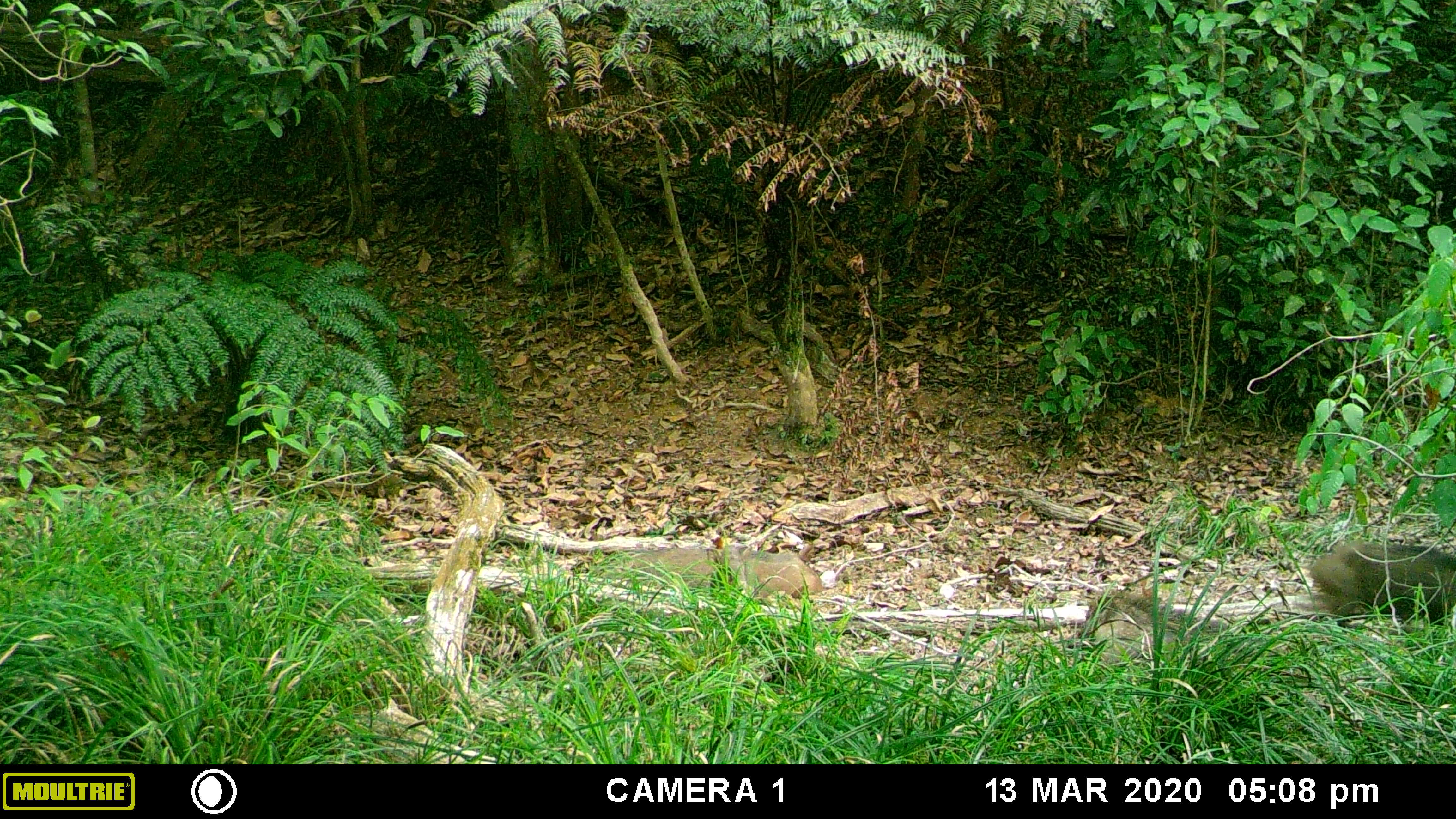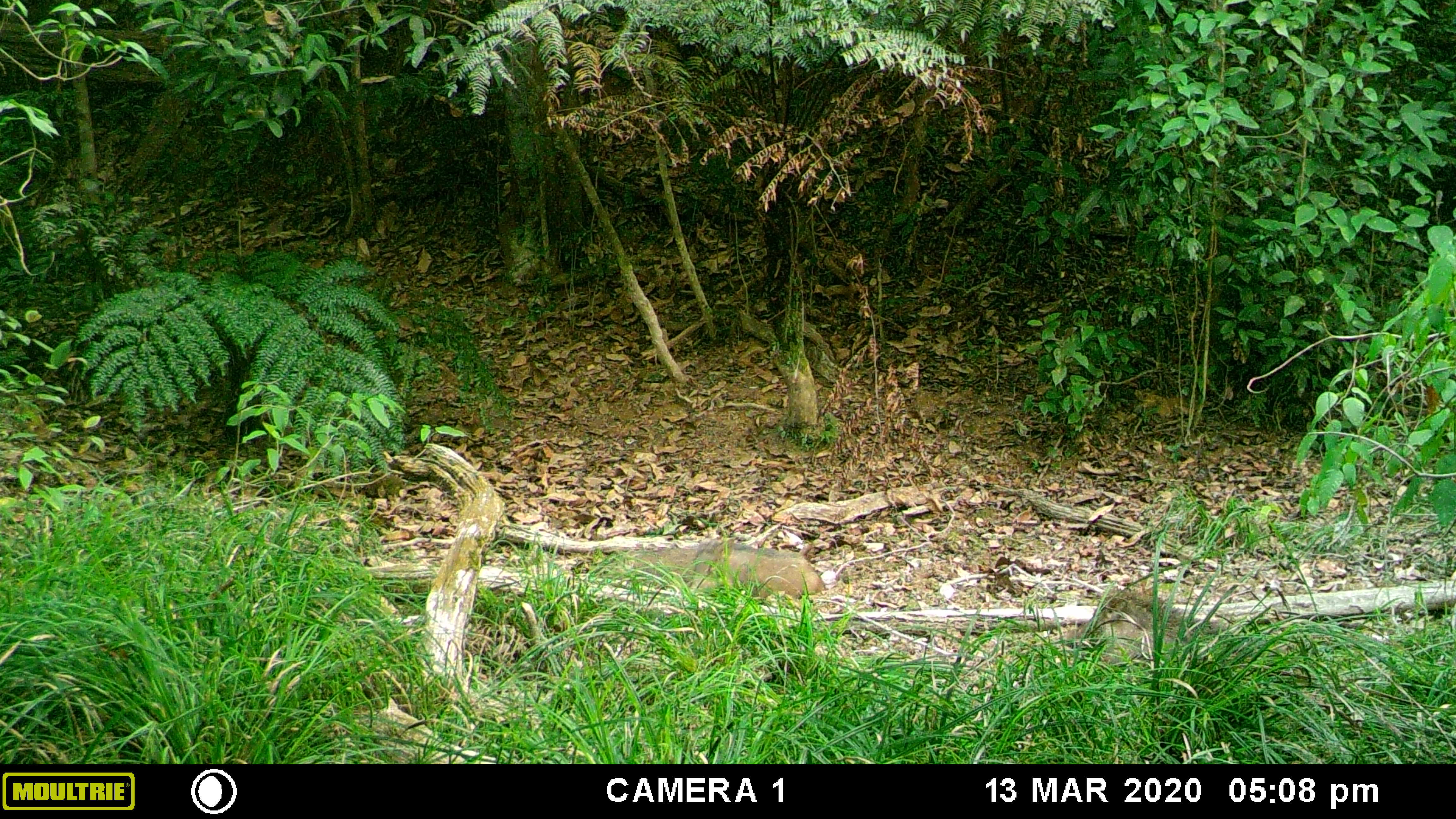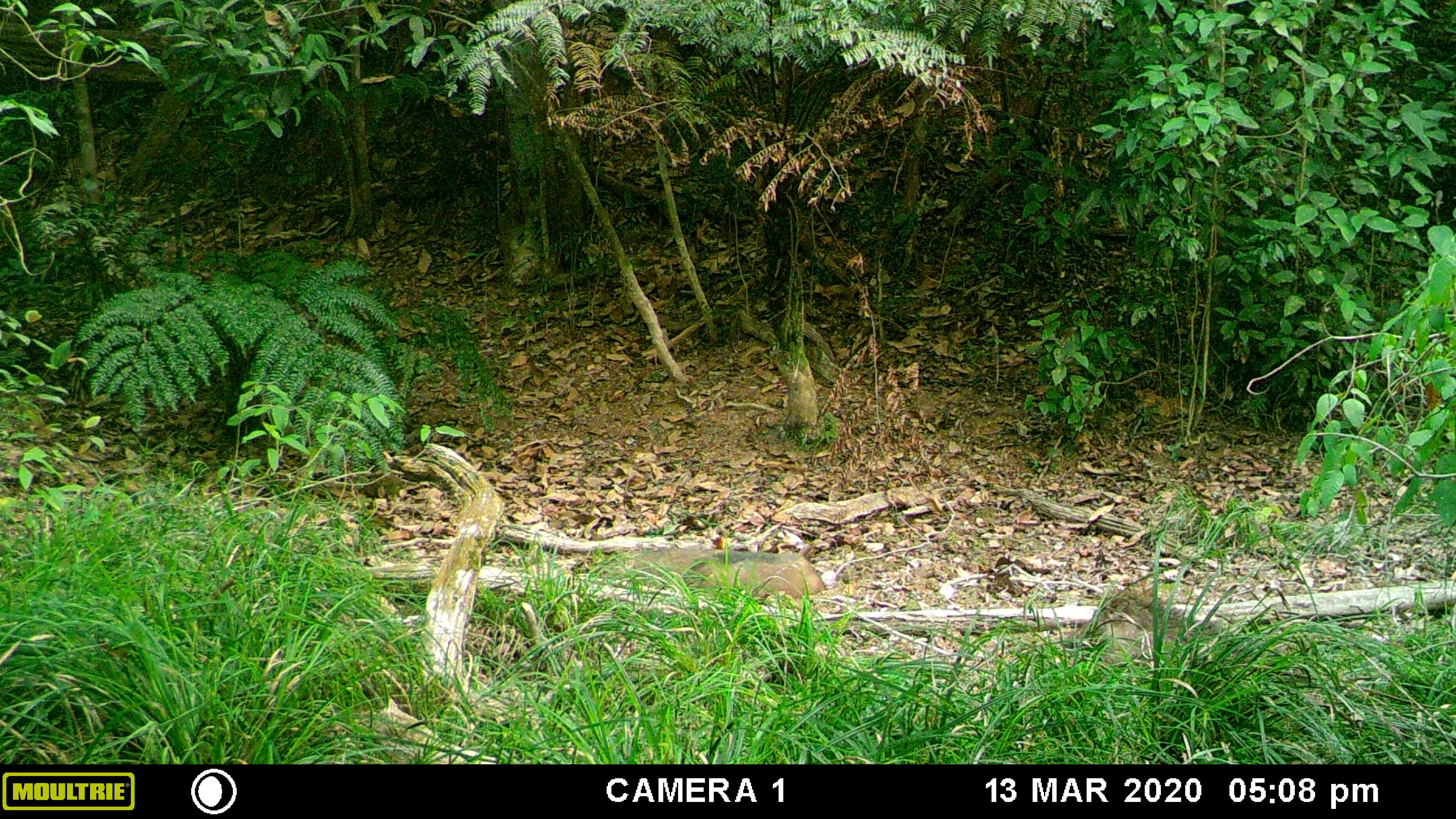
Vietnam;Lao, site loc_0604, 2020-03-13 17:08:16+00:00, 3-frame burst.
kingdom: Animalia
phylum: Chordata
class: Mammalia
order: Artiodactyla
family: Suidae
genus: Sus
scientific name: Sus scrofa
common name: eurasian wild pig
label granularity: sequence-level